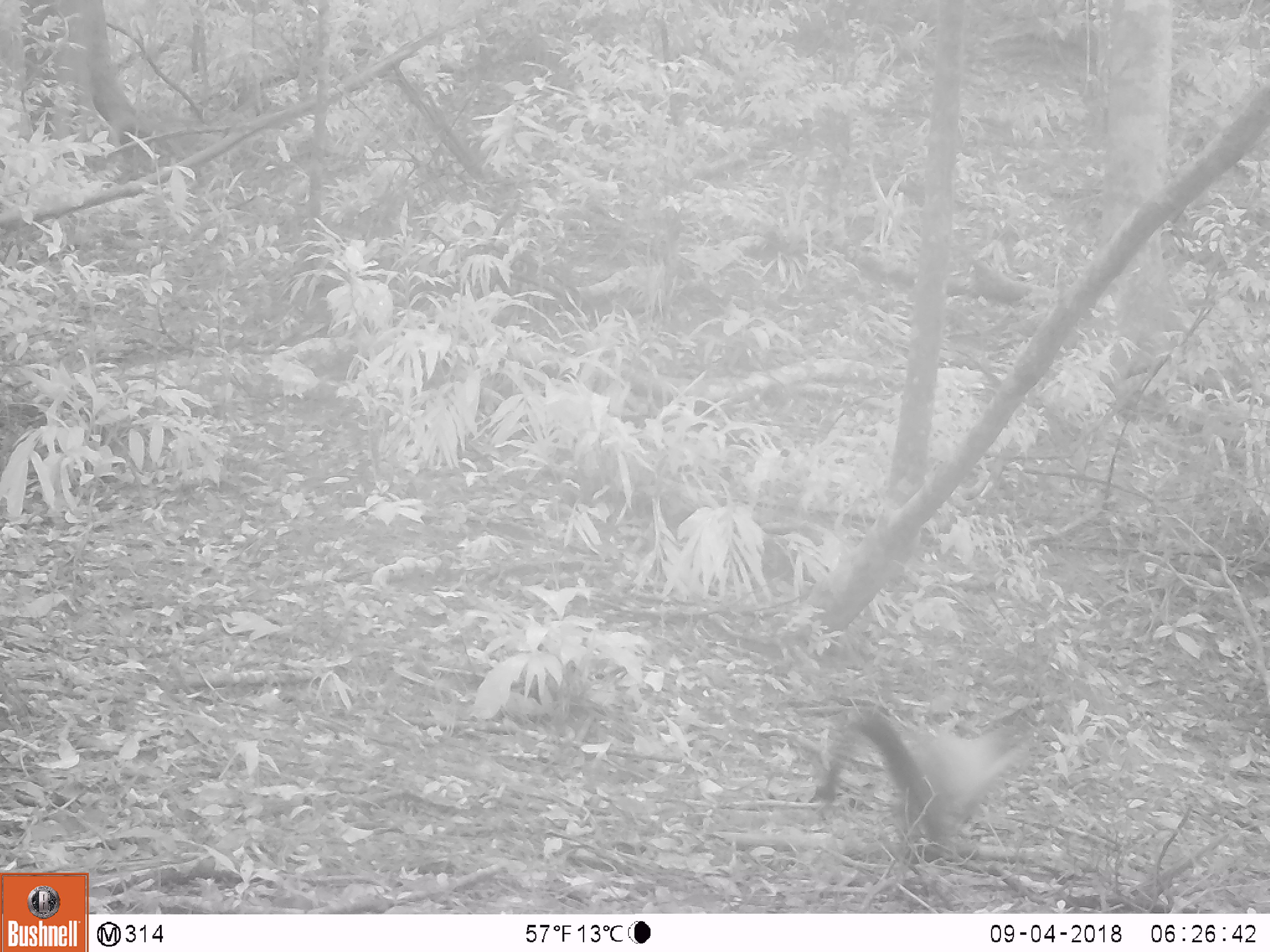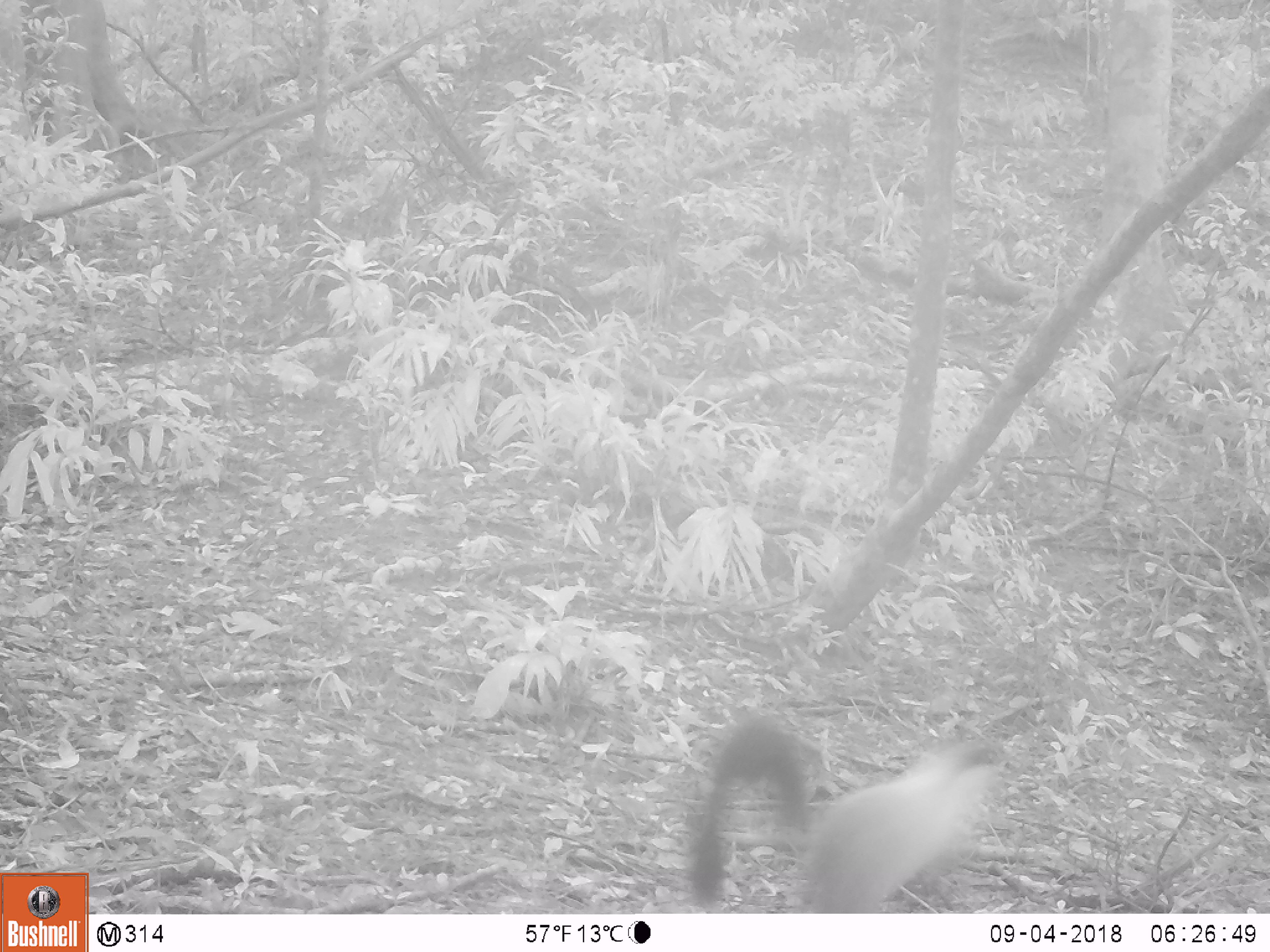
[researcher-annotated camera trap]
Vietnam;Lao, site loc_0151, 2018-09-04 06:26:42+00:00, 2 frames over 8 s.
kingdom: Animalia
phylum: Chordata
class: Mammalia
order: Carnivora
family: Mustelidae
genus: Martes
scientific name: Martes flavigula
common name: yellow-throated marten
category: yellow throated marten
Yellow throated marten (yellow-throated marten) (Martes flavigula). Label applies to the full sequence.